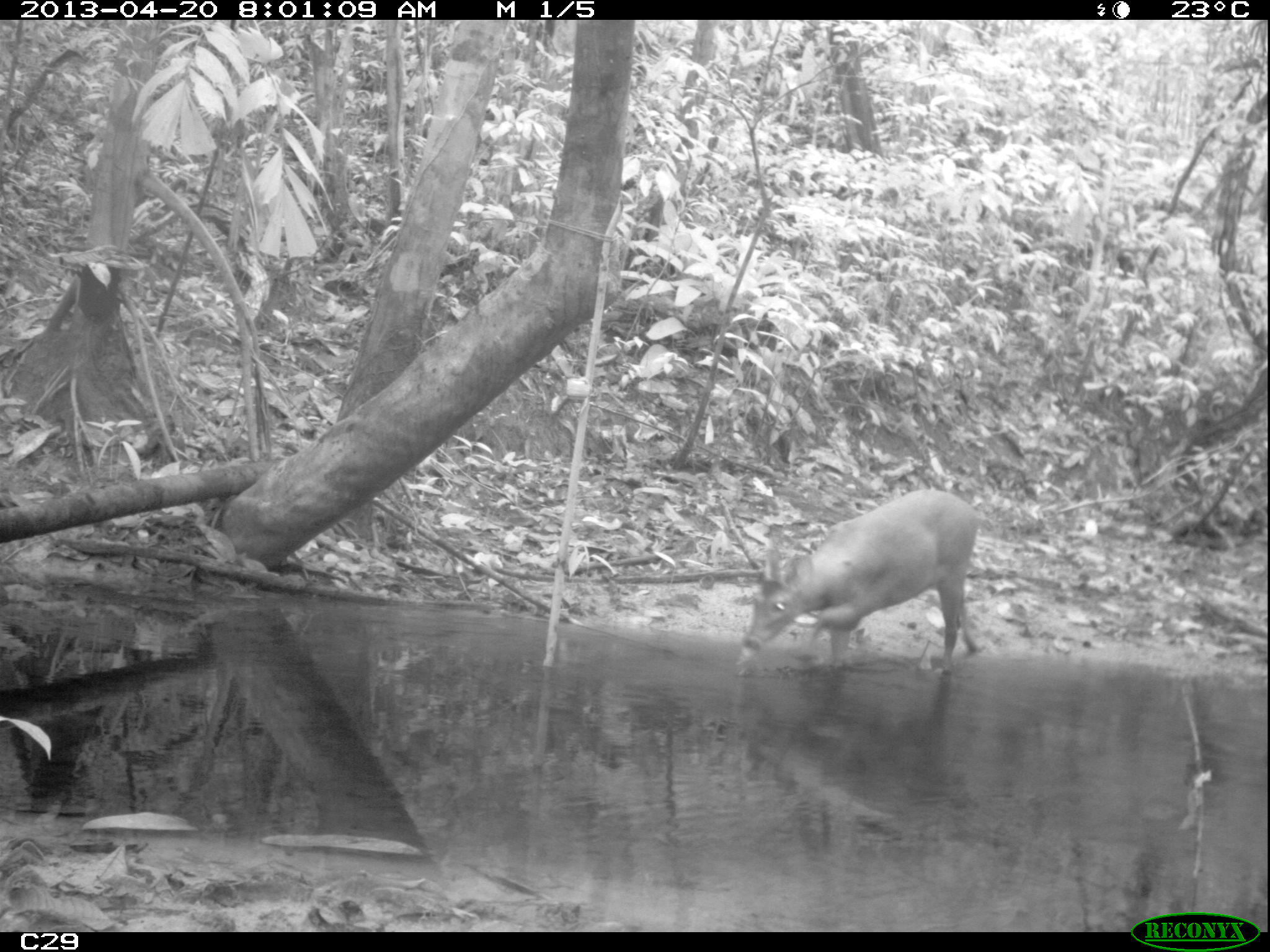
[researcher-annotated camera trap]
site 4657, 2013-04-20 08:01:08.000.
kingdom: Animalia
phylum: Chordata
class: Mammalia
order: Artiodactyla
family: Cervidae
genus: Mazama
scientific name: Mazama americana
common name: red brocket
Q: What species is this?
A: Mazama americana (red brocket).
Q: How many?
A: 1.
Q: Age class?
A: Adult.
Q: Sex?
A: Male.